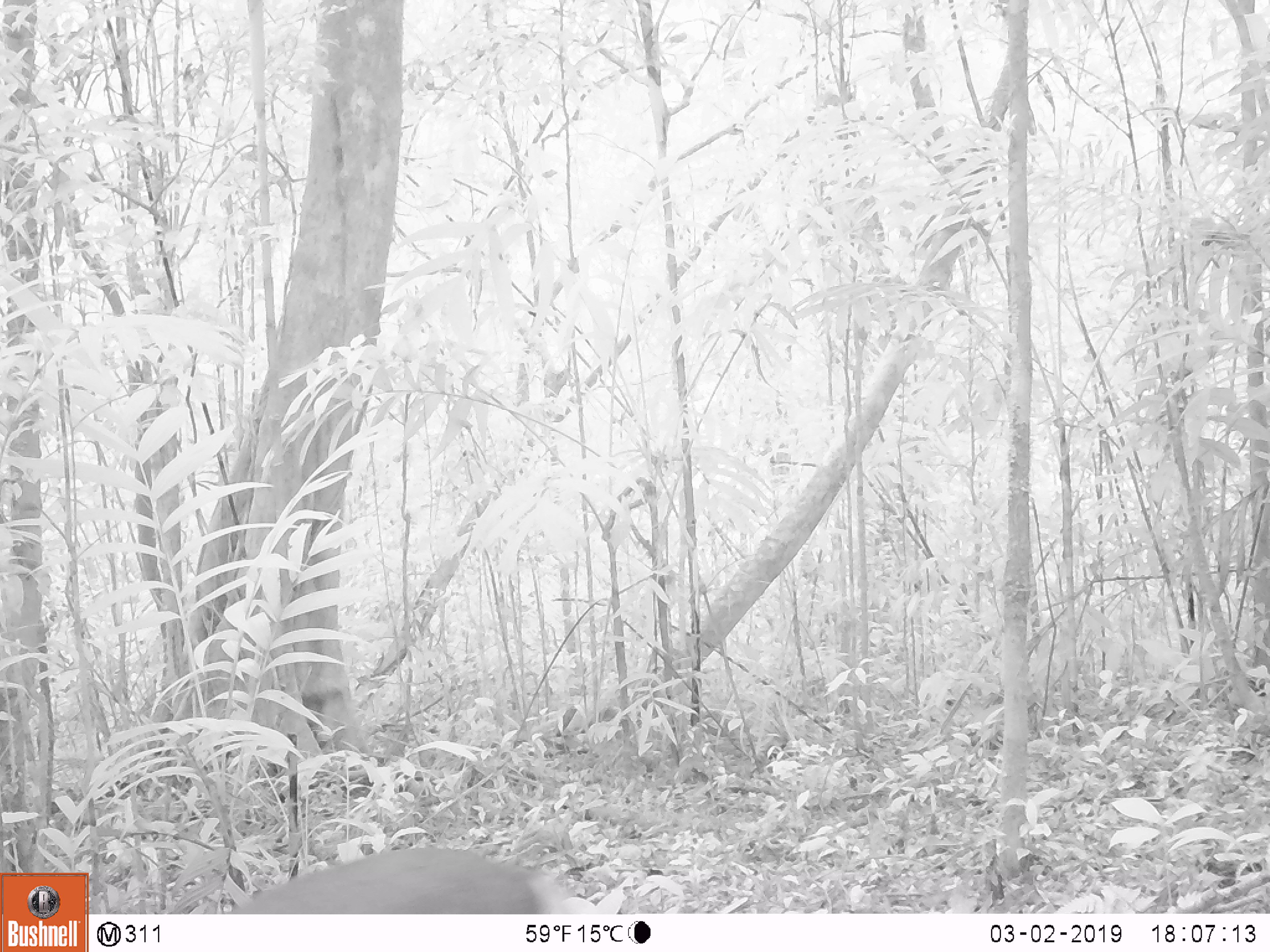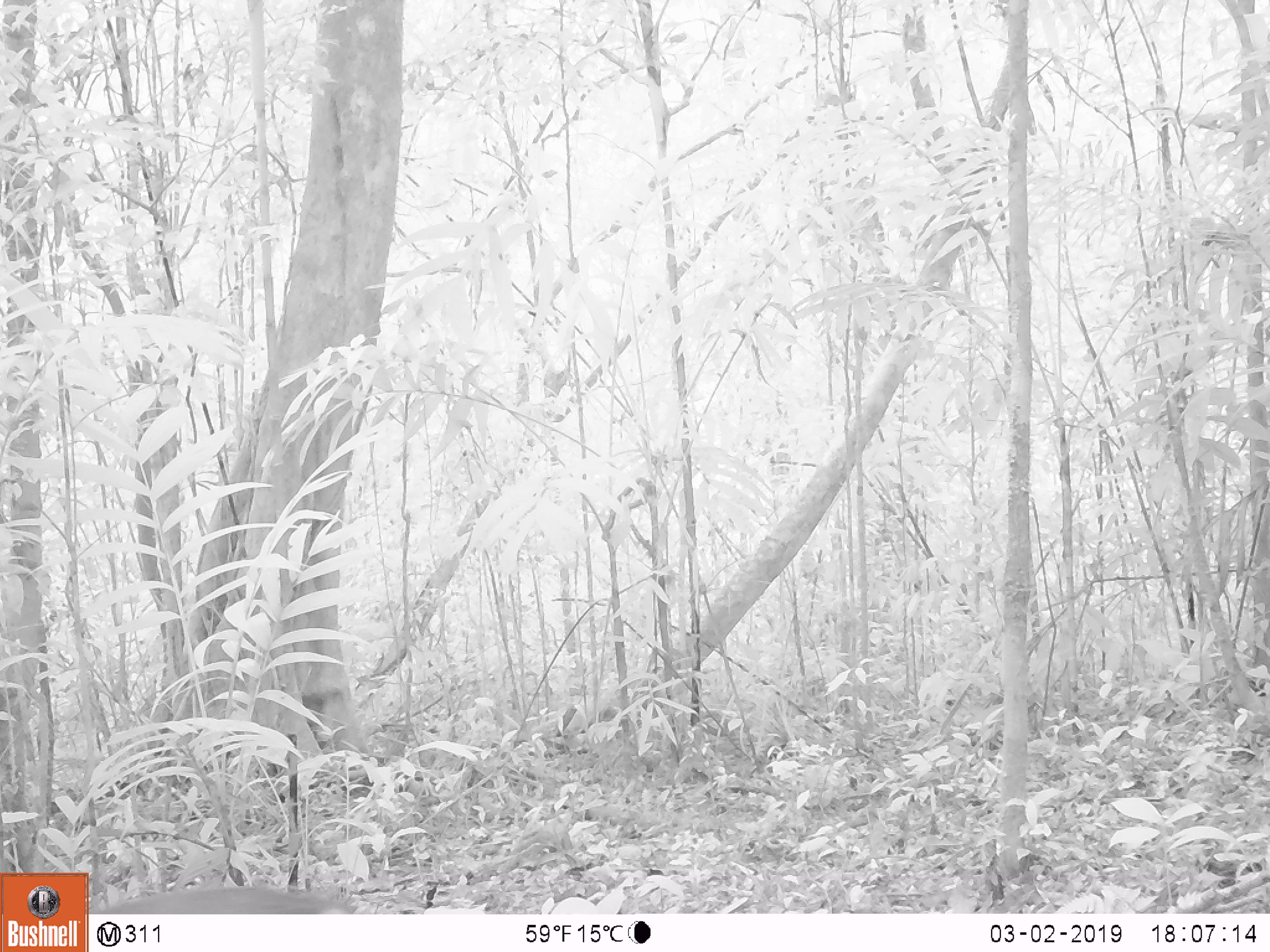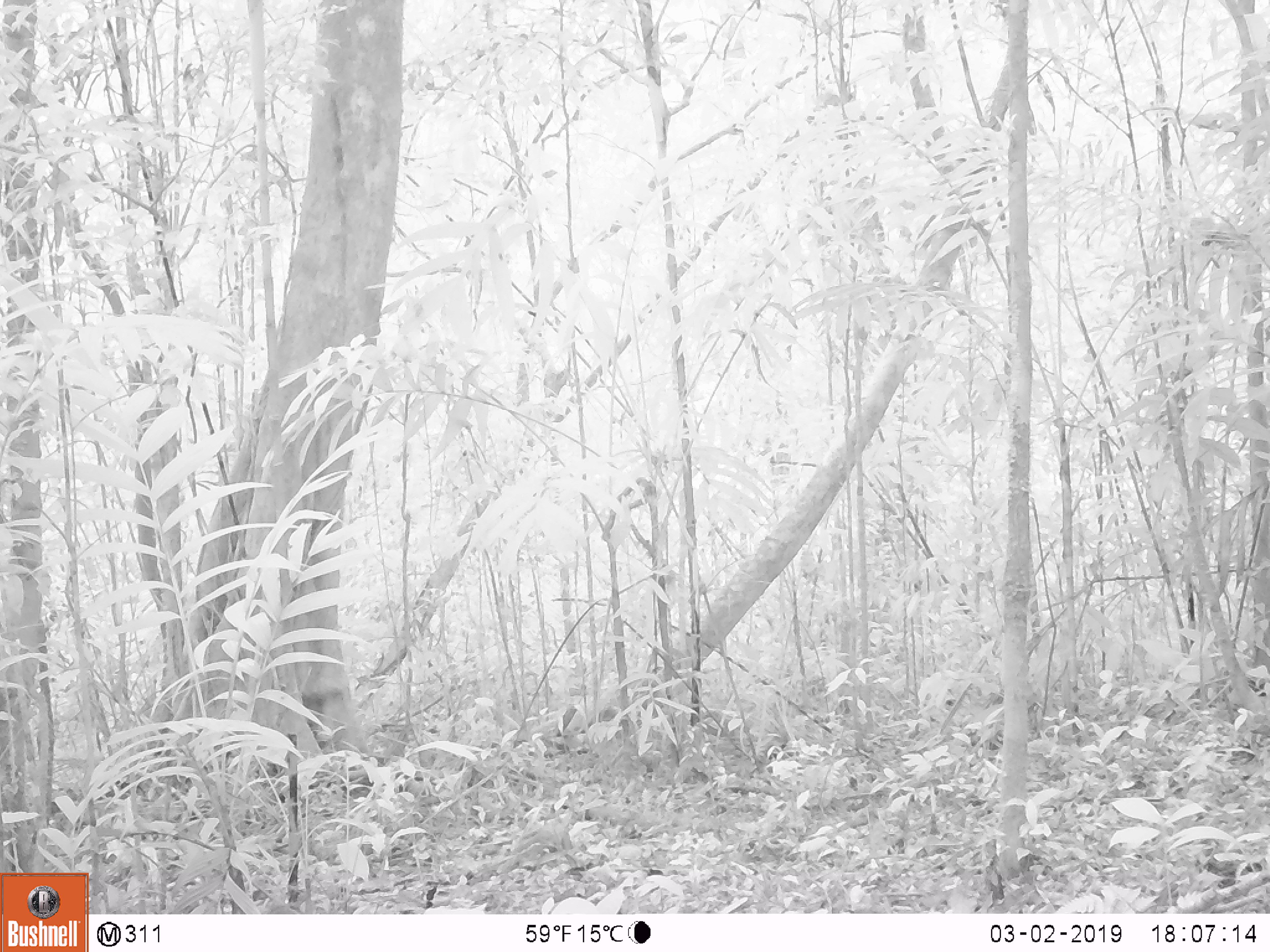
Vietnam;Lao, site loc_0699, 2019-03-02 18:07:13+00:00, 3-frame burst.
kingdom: Animalia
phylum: Chordata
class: Mammalia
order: Artiodactyla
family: Cervidae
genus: Muntiacus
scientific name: Muntiacus rooseveltorum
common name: roosevelt's muntjac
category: roosevelts muntjac group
Roosevelts muntjac group (roosevelt's muntjac) (Muntiacus rooseveltorum). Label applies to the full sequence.